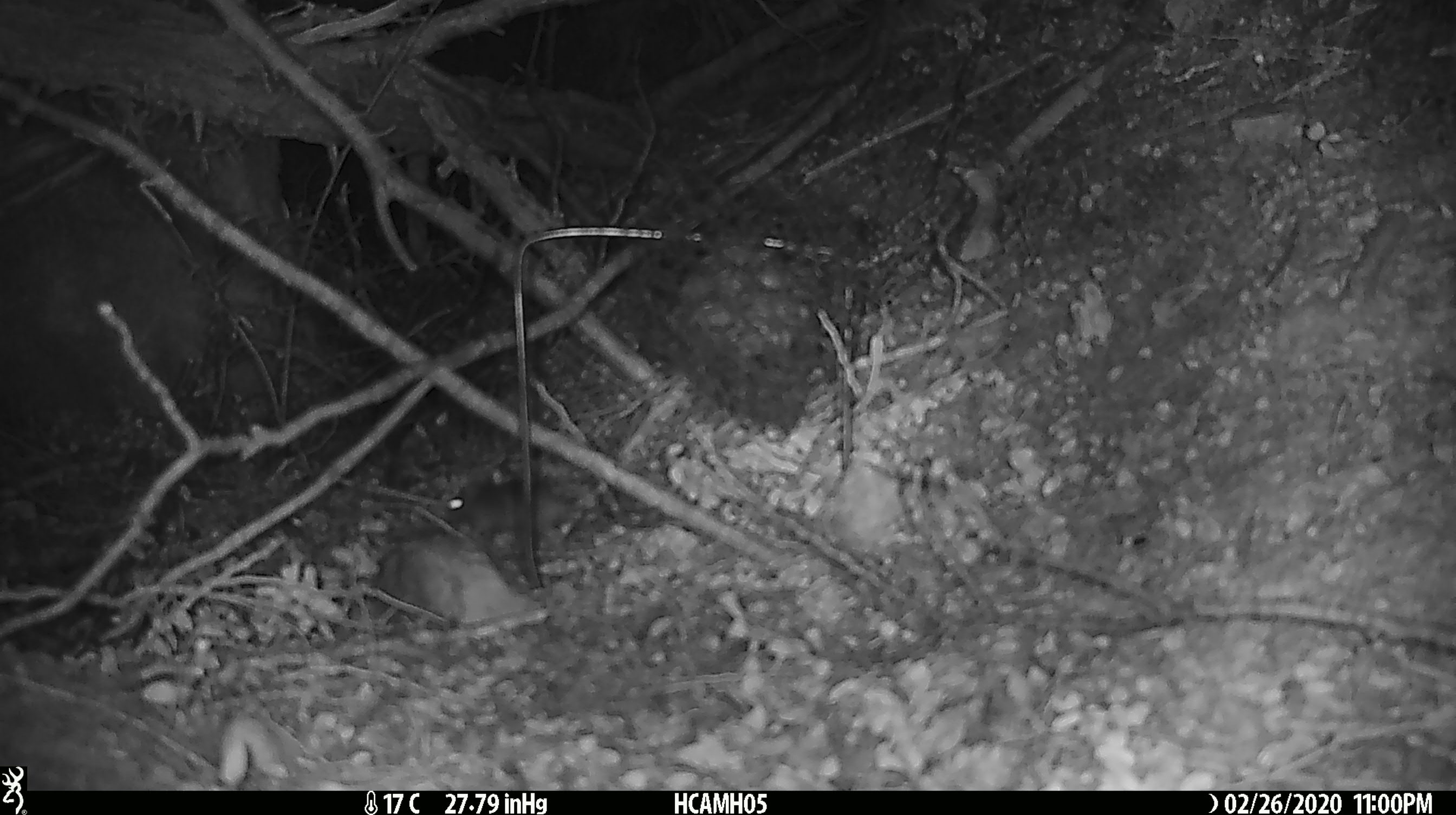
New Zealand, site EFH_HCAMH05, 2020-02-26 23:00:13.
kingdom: Animalia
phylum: Chordata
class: Mammalia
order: Rodentia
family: Muridae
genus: Mus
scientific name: Mus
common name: mouse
Mouse (Mus).